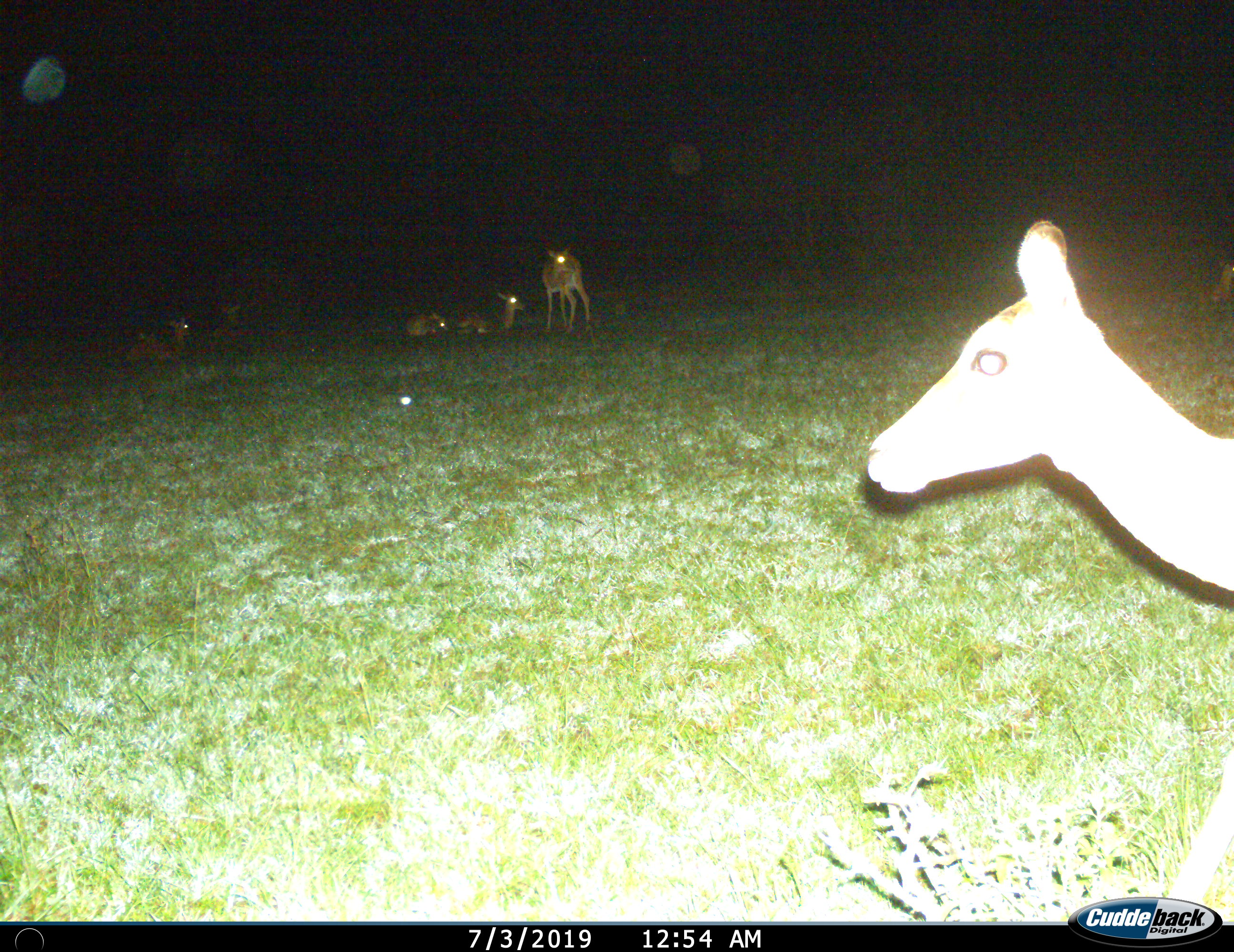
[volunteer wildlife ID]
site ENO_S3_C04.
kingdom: Animalia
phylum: Chordata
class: Mammalia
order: Artiodactyla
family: Bovidae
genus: Aepyceros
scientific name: Aepyceros melampus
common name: impala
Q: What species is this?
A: Impala (Aepyceros melampus).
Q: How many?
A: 5.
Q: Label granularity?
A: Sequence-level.